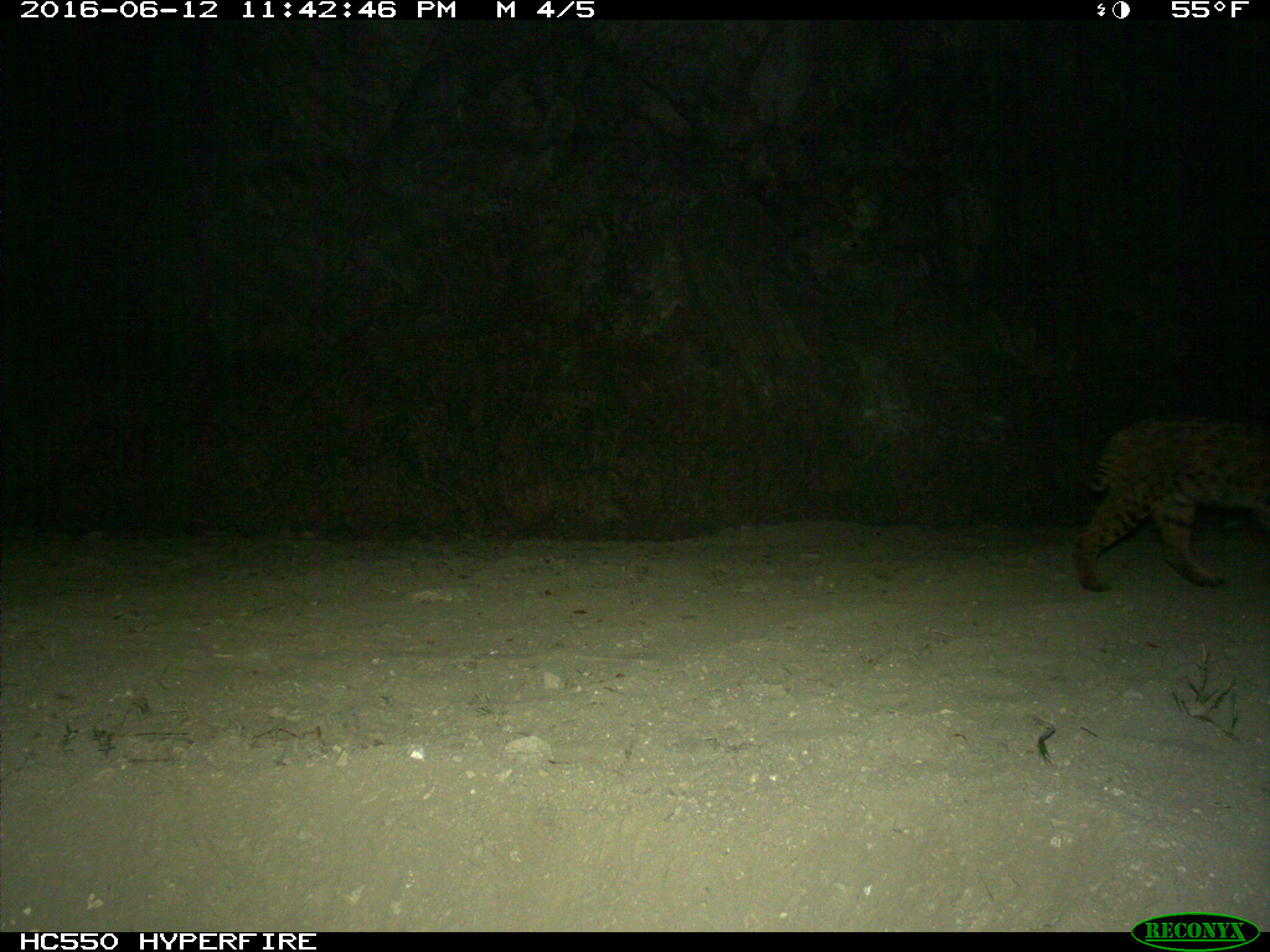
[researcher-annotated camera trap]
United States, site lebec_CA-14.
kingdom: Animalia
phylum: Chordata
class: Mammalia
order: Carnivora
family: Felidae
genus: Lynx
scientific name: Lynx rufus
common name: bobcat